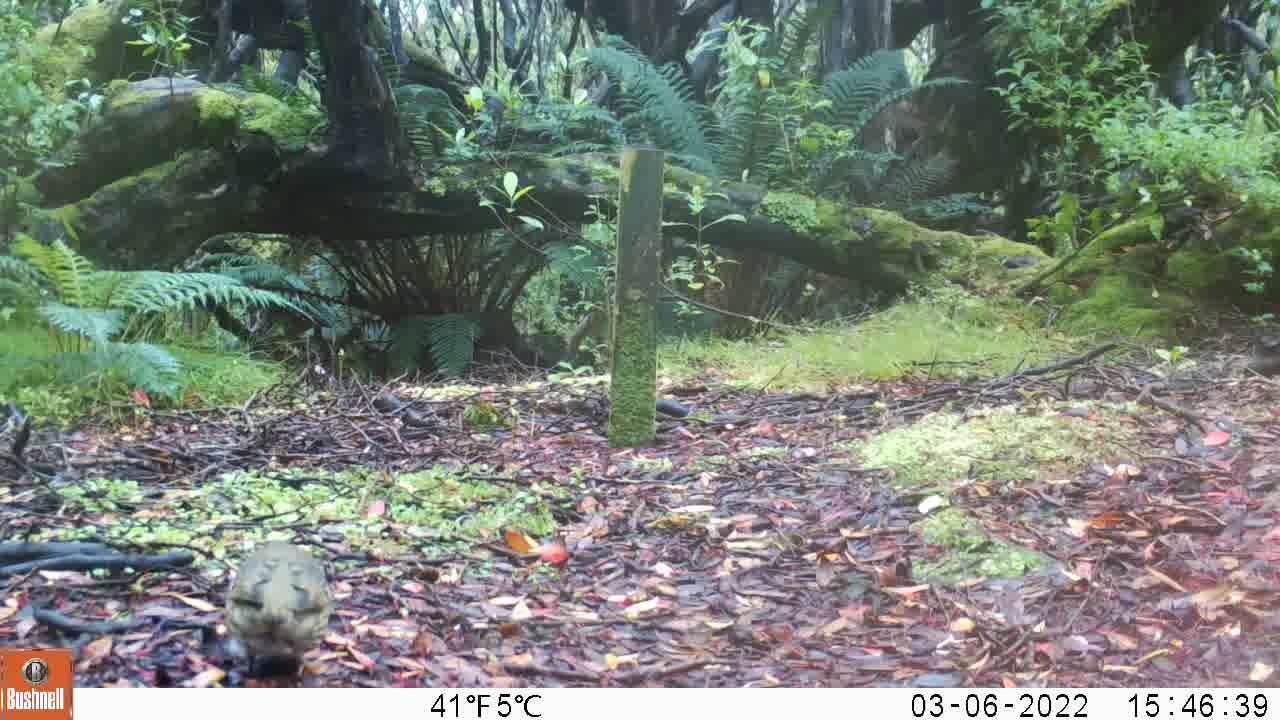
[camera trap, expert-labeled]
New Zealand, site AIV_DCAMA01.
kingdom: Animalia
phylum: Chordata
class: Aves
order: Passeriformes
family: Turdidae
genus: Turdus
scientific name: Turdus philomelos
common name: song thrush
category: thrush